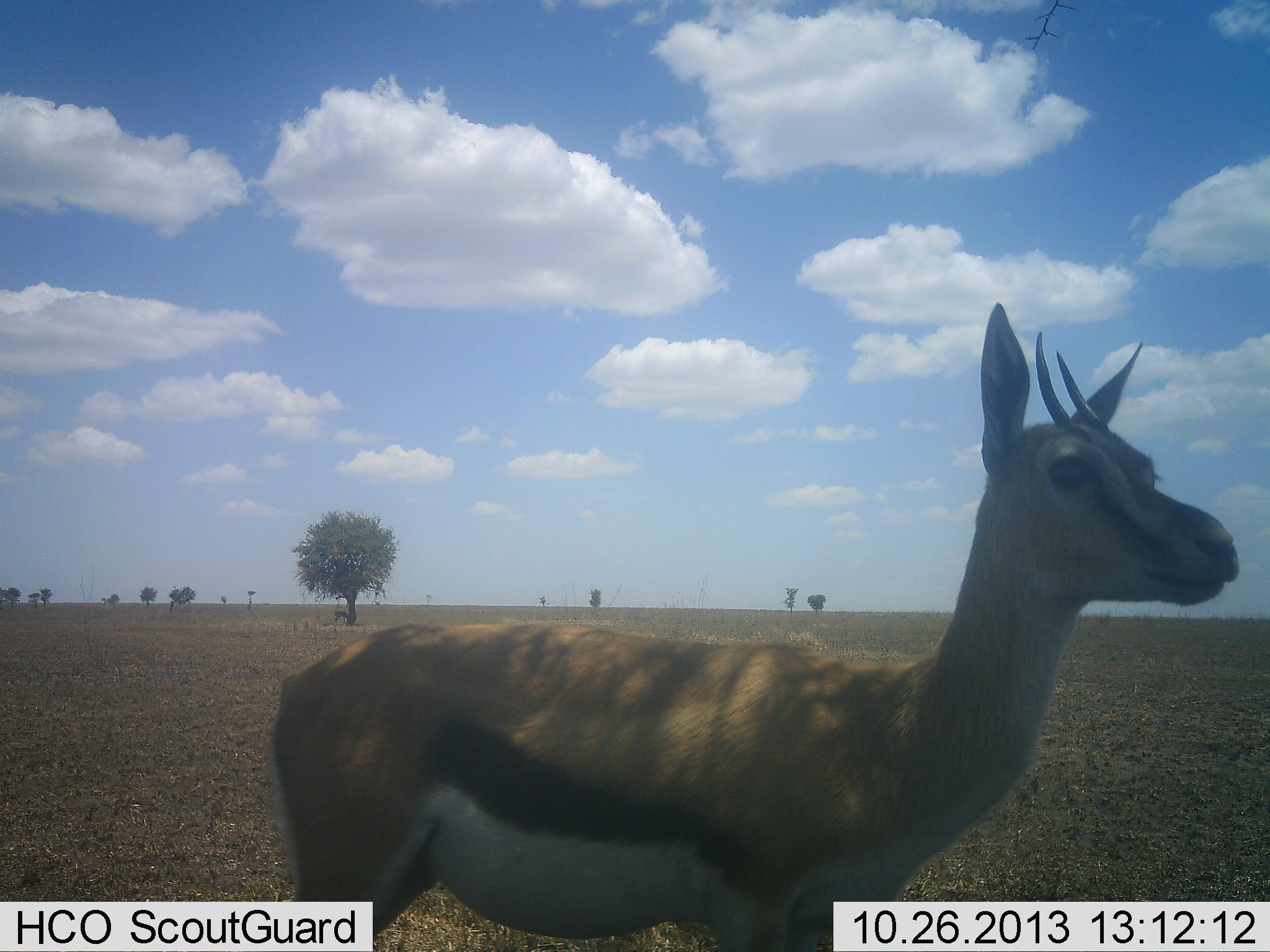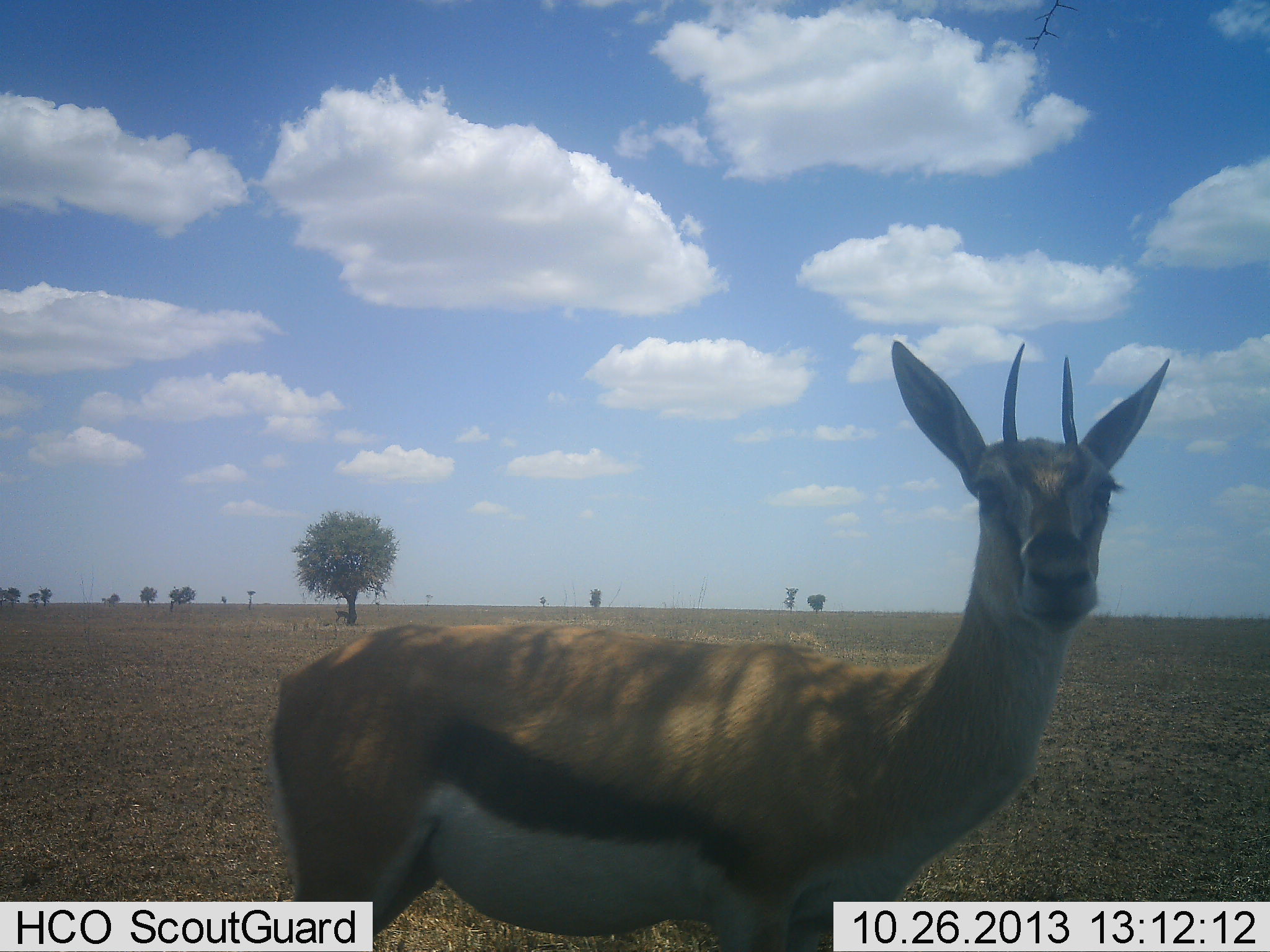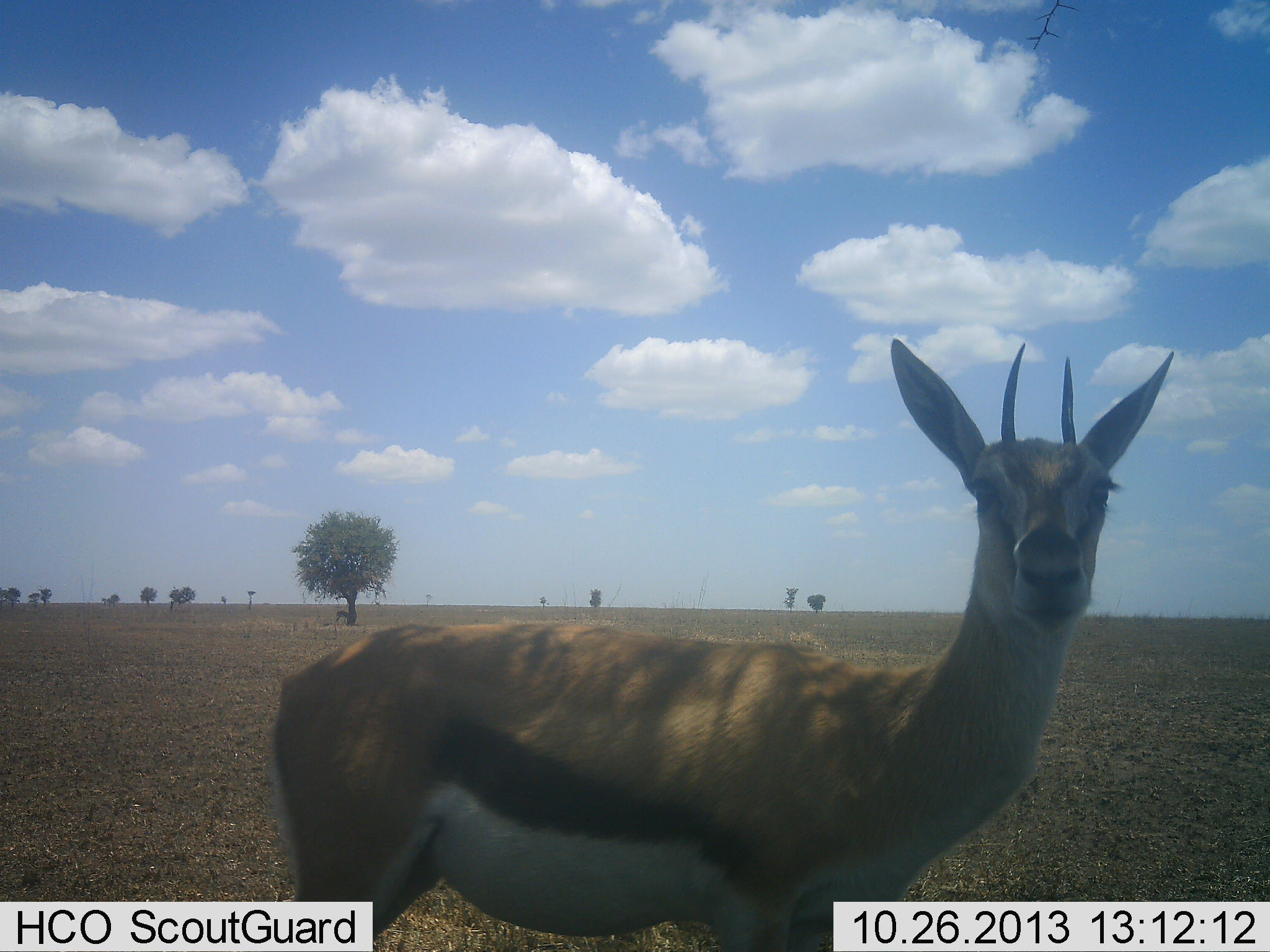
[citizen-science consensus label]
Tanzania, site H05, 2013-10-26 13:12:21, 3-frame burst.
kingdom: Animalia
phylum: Chordata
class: Mammalia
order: Artiodactyla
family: Bovidae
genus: Eudorcas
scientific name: Eudorcas thomsonii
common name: thomson's gazelle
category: gazellethomsons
Gazellethomsons (thomson's gazelle) (Eudorcas thomsonii), count 1. Behavior (volunteer vote fractions): standing 100%, resting 0%, moving 0%, interacting 0%. Young present (vote fraction): 0%. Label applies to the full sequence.